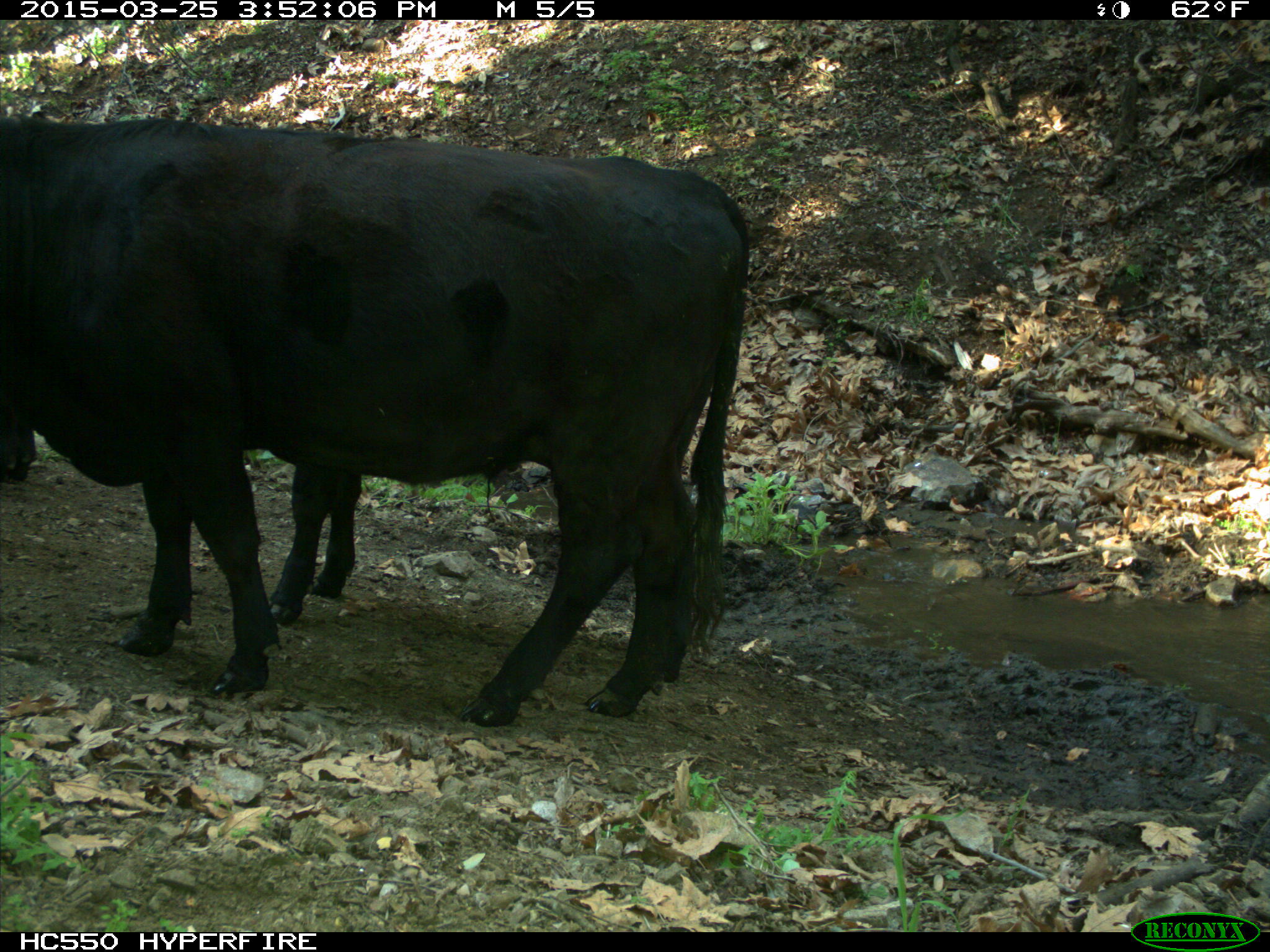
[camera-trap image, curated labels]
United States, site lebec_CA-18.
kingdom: Animalia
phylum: Chordata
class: Mammalia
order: Artiodactyla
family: Bovidae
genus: Bos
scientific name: Bos taurus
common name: domestic cow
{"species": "Bos taurus (domestic cow)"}